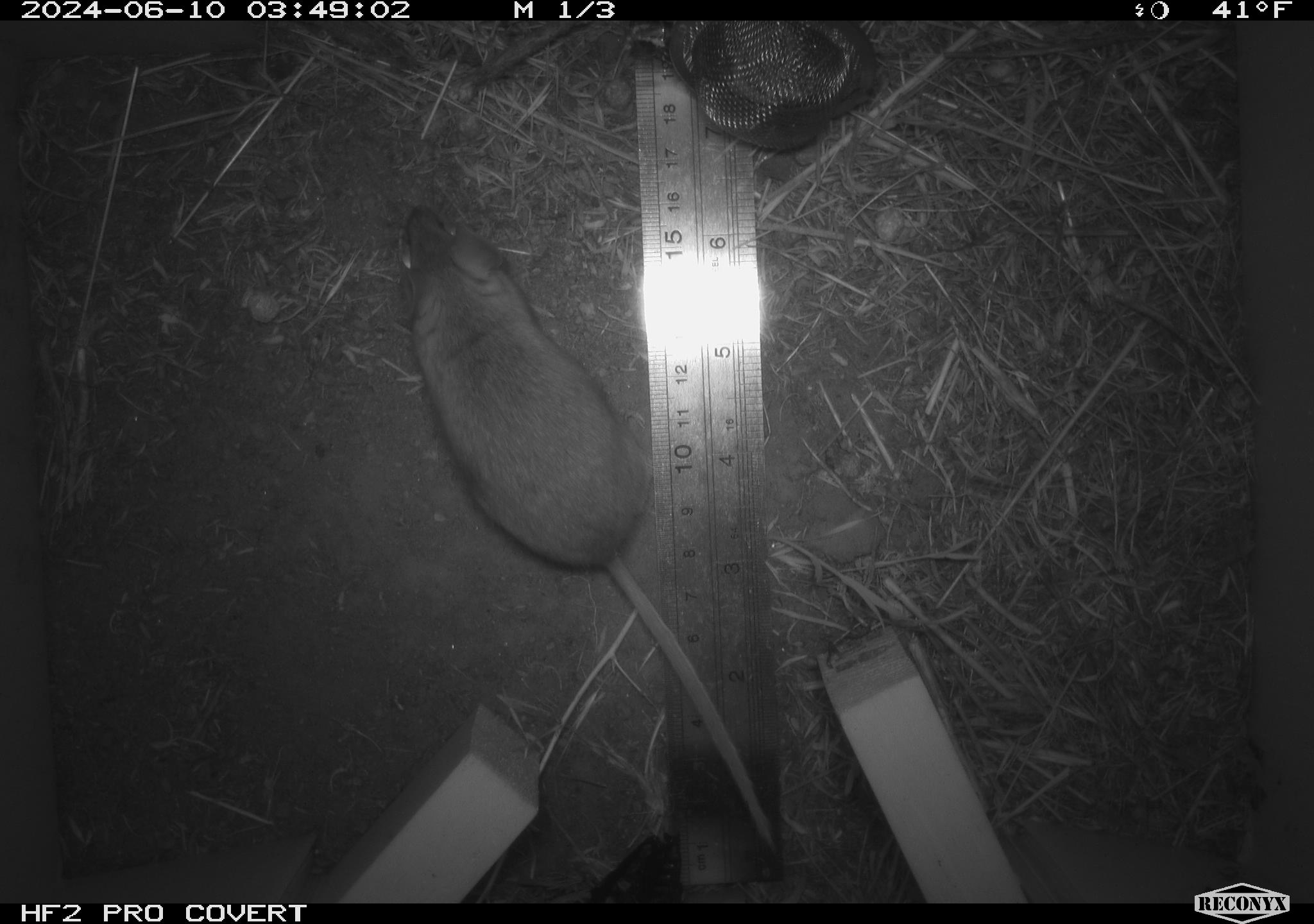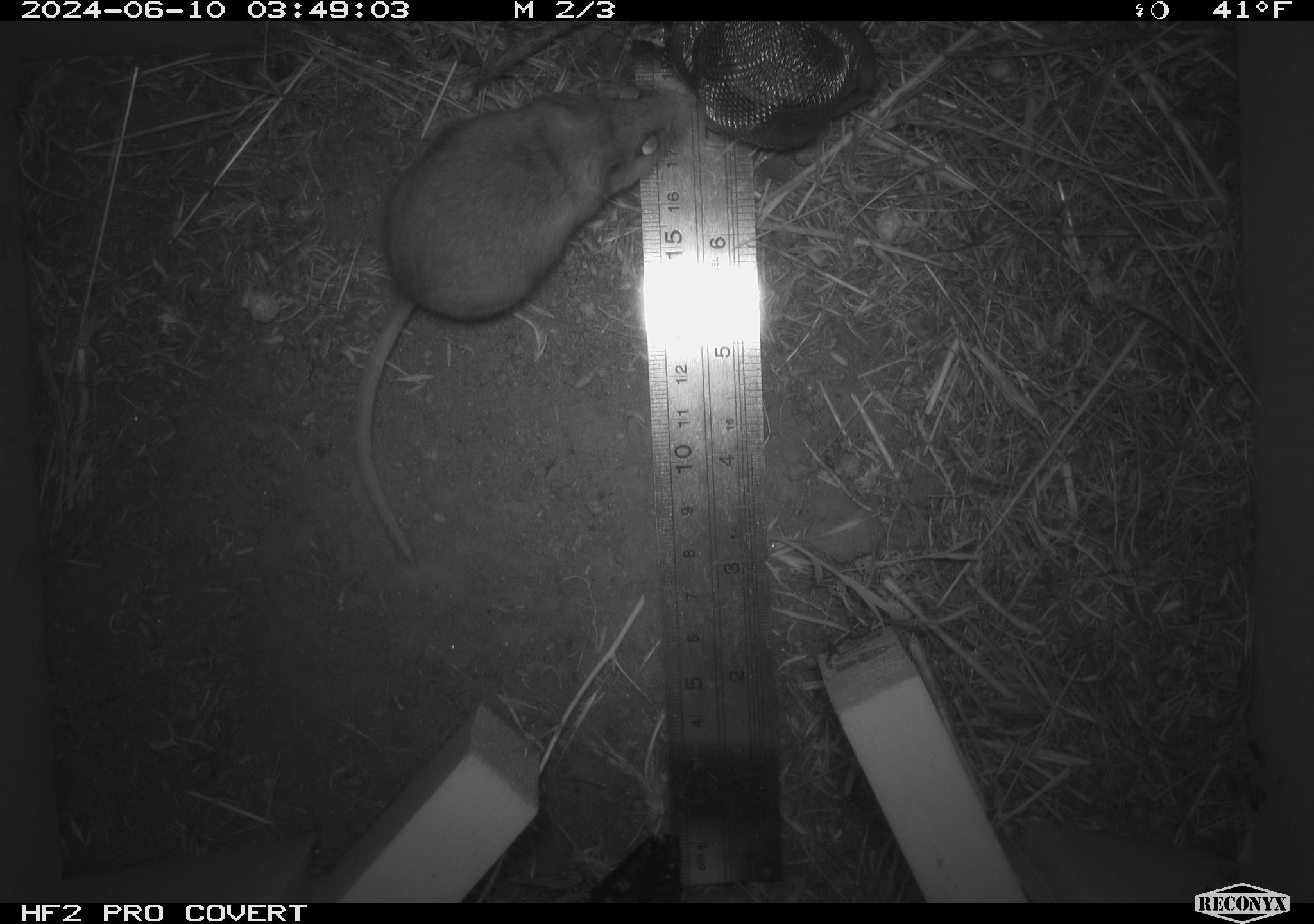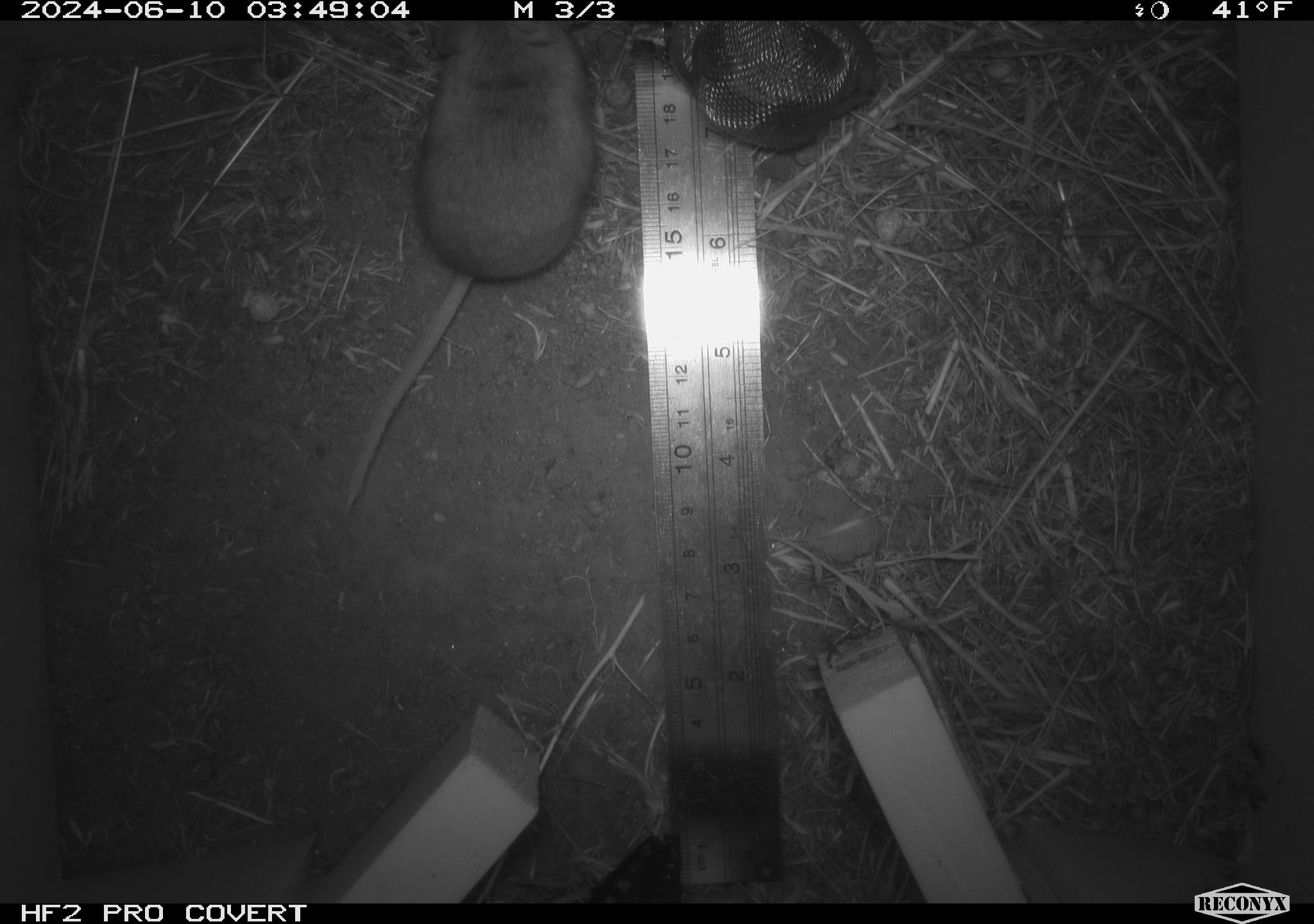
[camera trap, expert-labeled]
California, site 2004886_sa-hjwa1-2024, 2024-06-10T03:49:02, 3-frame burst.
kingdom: Animalia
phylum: Chordata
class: Mammalia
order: Rodentia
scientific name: Rodentia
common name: rodent